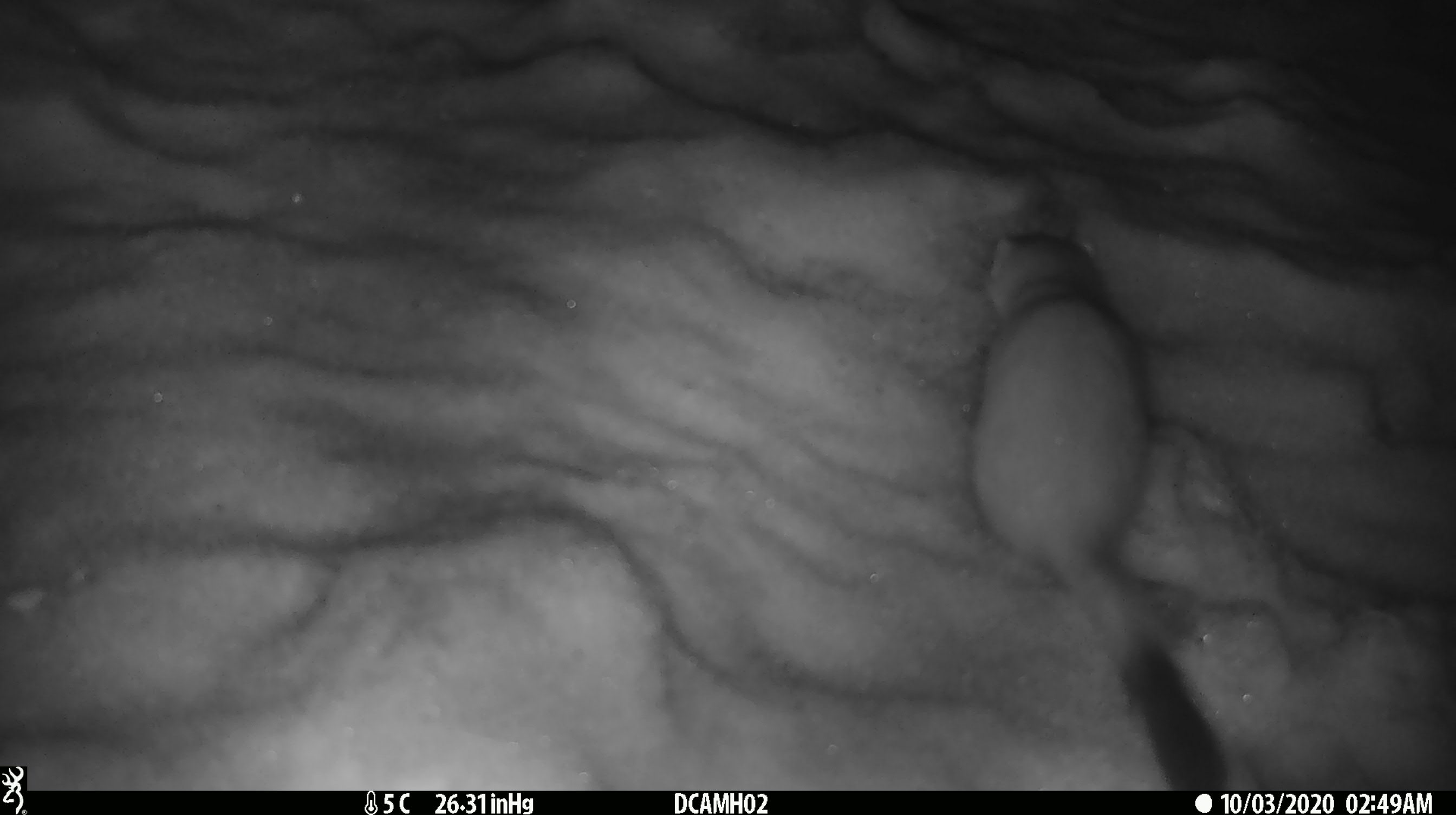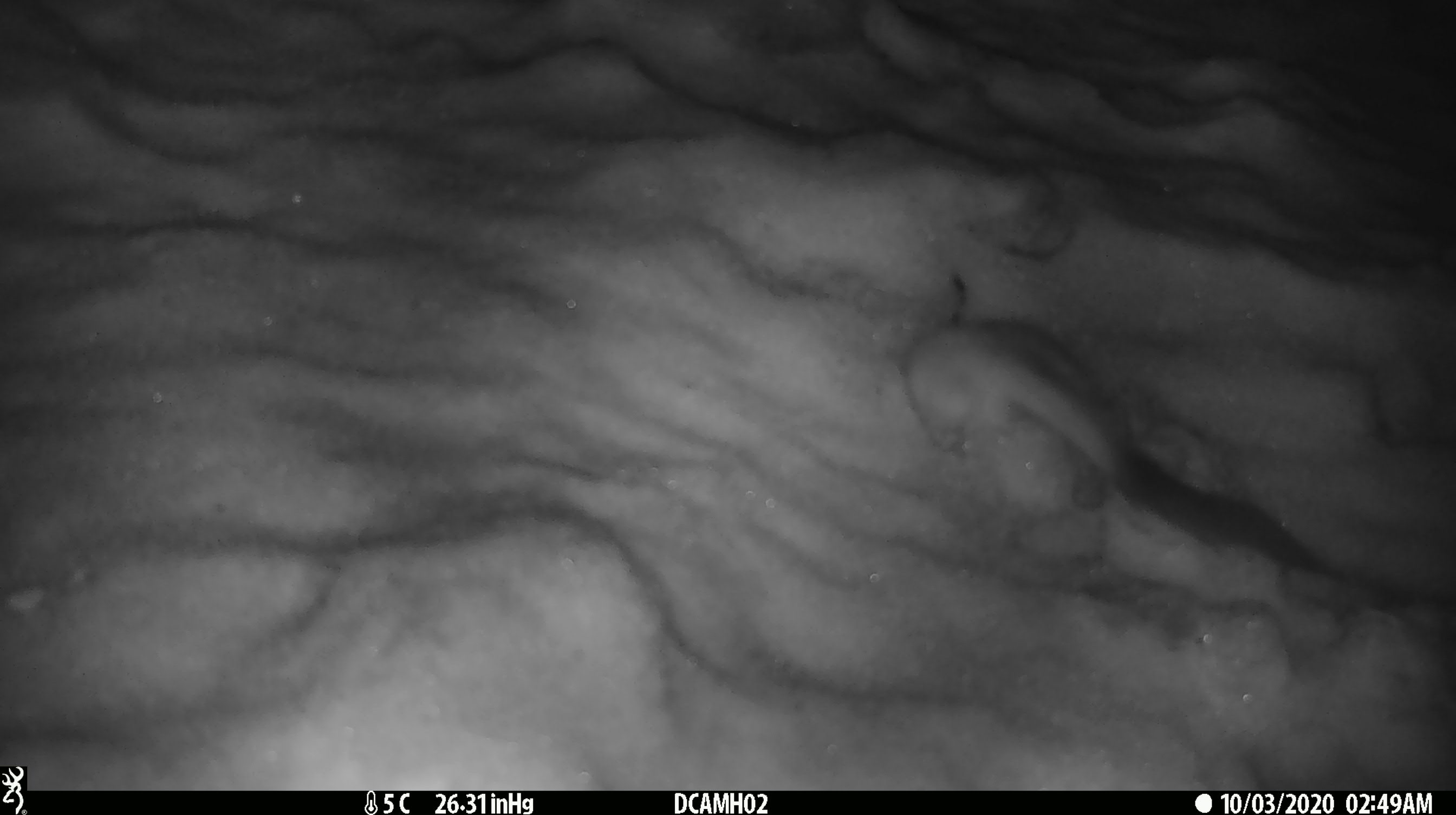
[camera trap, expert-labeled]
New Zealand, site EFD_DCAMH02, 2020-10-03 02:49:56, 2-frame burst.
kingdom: Animalia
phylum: Chordata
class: Mammalia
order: Carnivora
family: Mustelidae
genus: Mustela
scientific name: Mustela erminea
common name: stoat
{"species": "stoat (Mustela erminea)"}